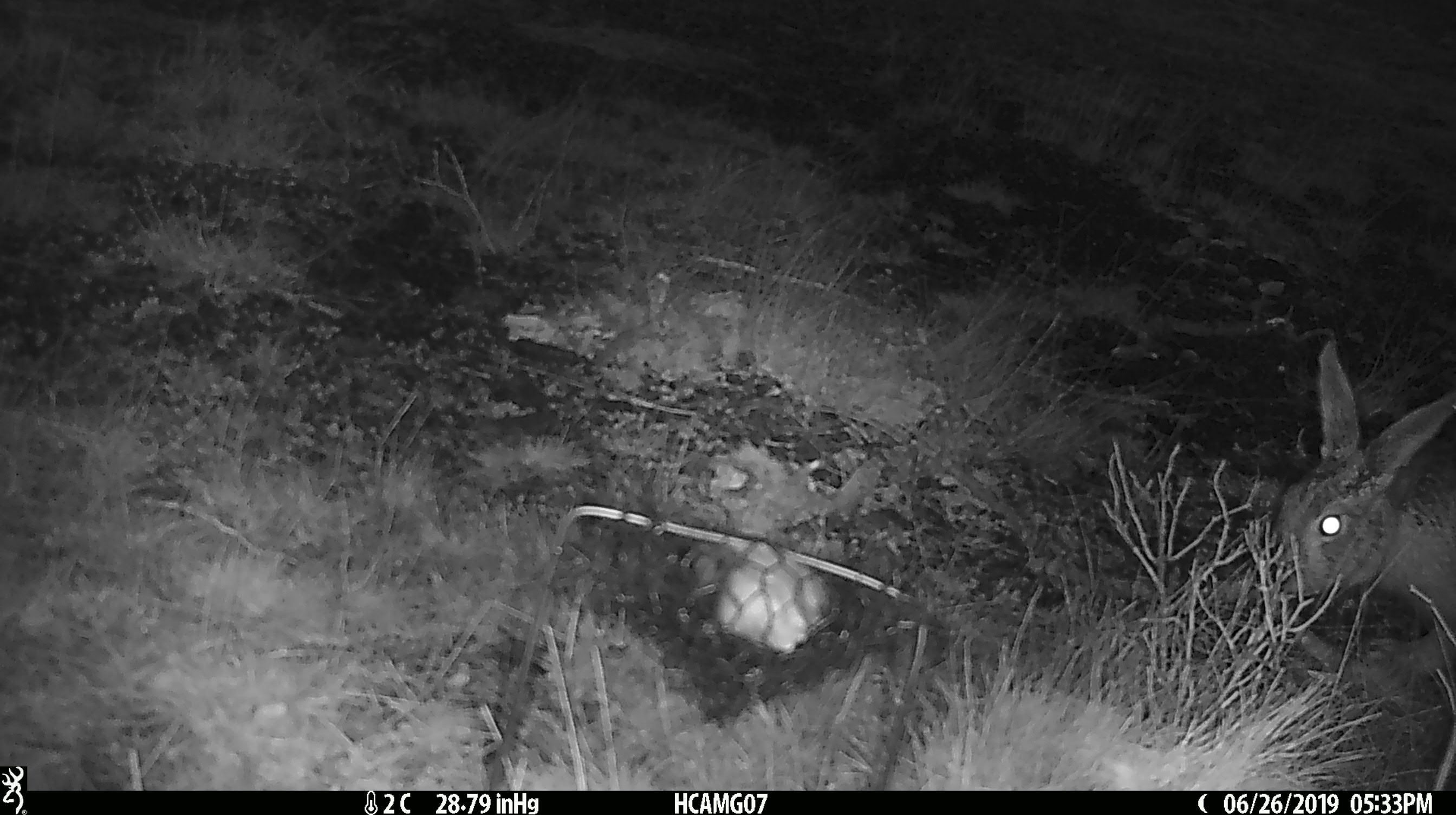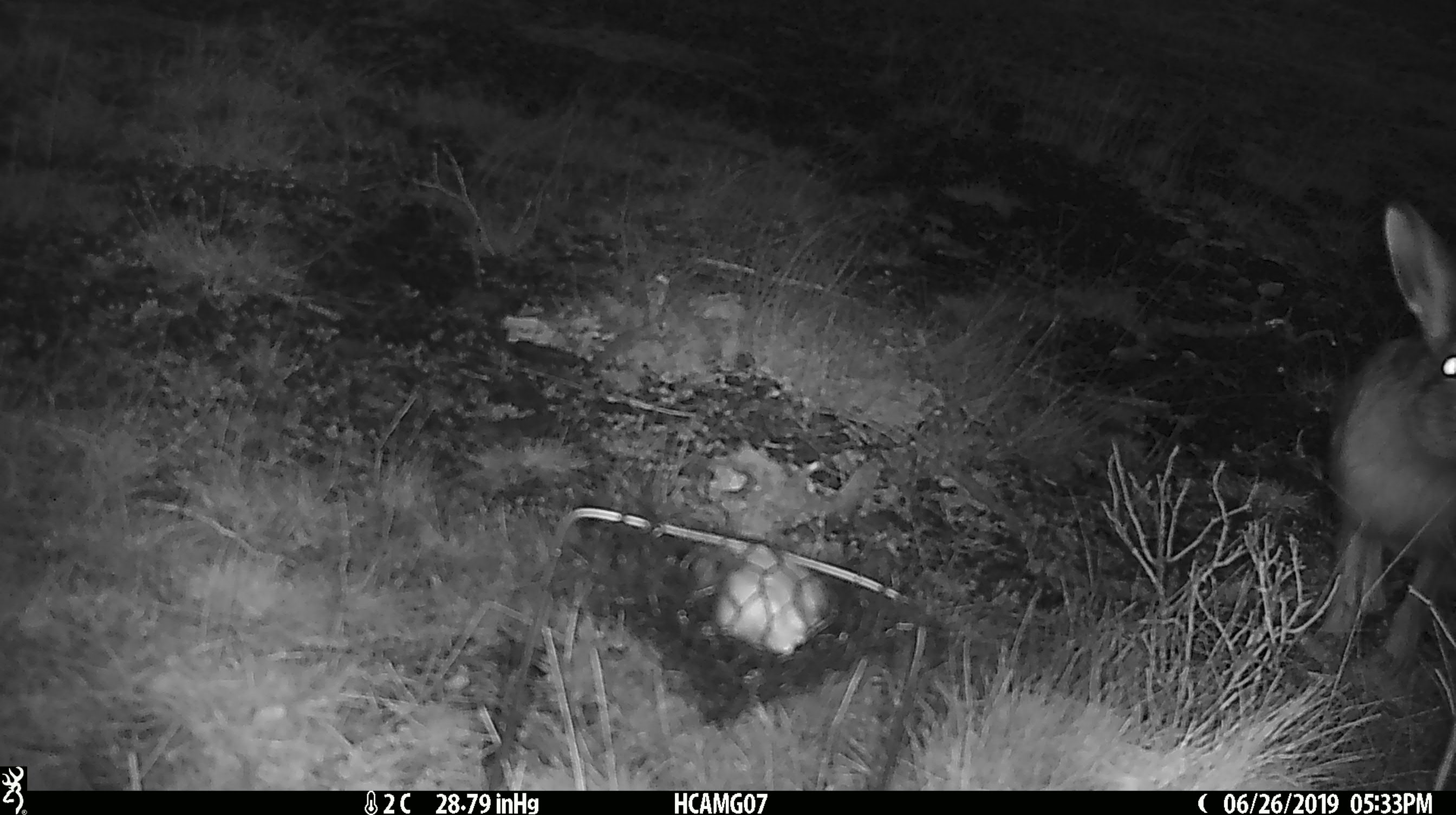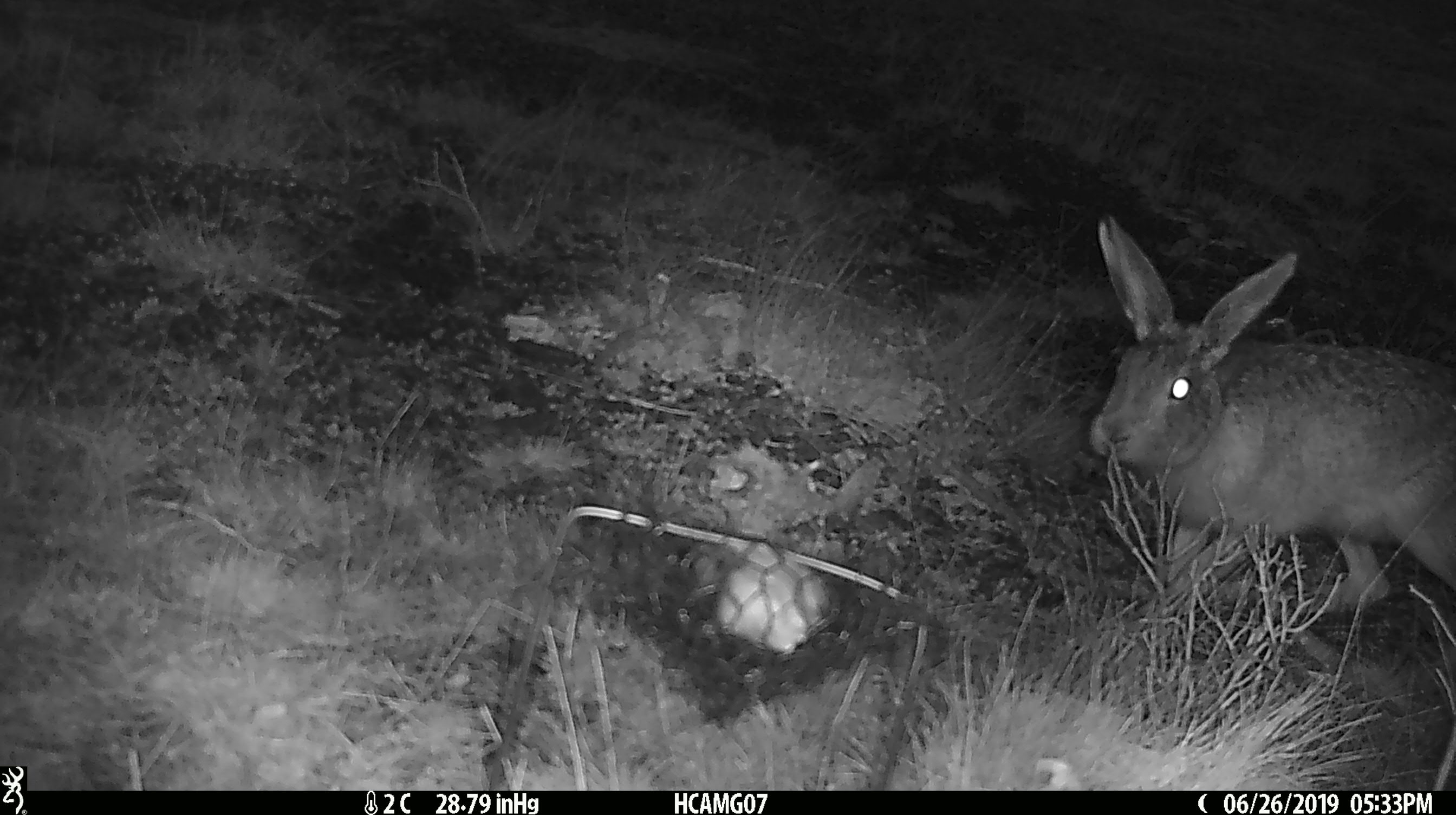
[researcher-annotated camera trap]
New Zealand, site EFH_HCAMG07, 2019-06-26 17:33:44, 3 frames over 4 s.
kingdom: Animalia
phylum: Chordata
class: Mammalia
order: Lagomorpha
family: Leporidae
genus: Lepus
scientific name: Lepus europaeus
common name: brown hare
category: hare